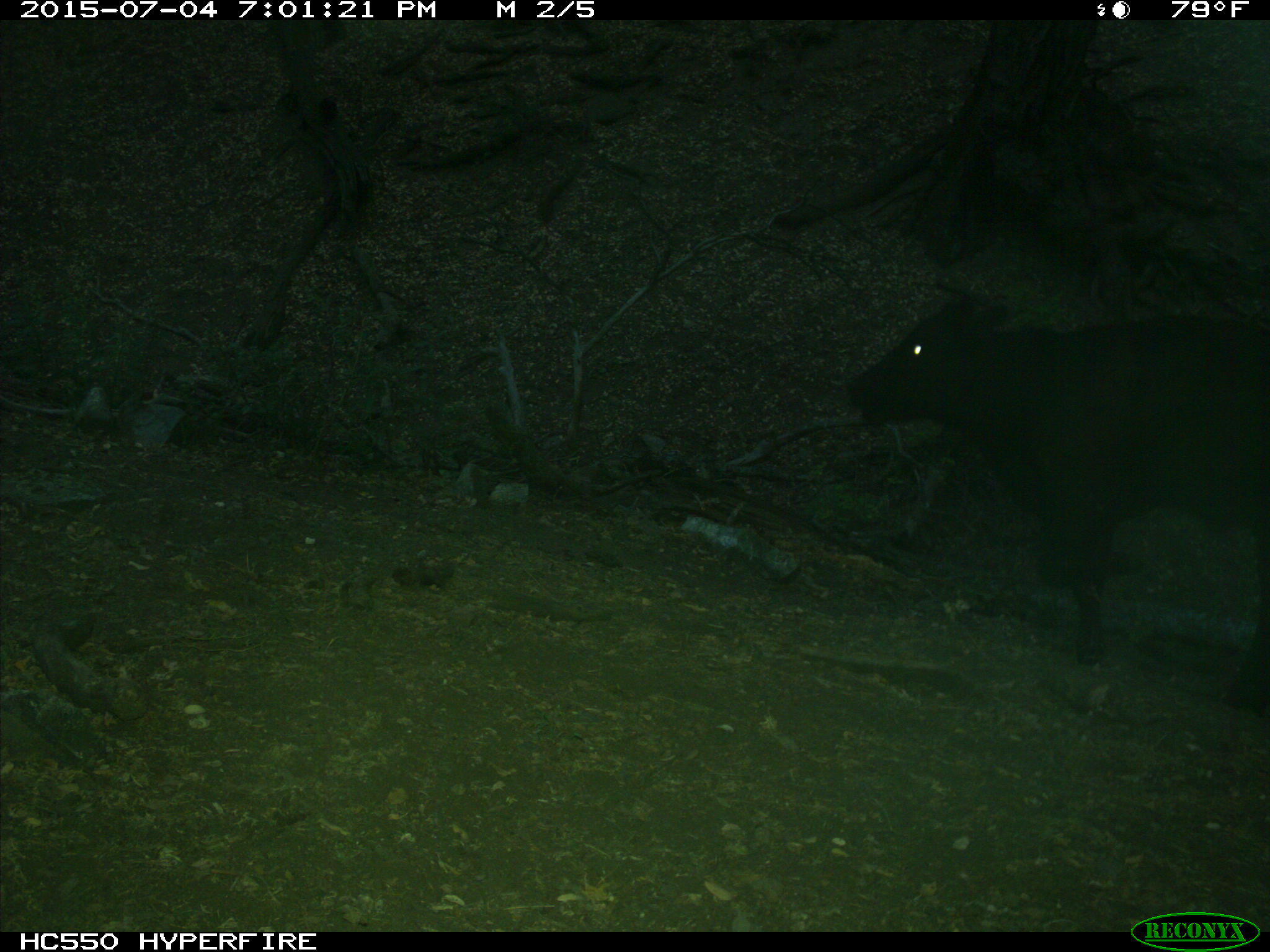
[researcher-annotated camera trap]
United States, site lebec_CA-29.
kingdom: Animalia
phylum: Chordata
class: Mammalia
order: Artiodactyla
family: Bovidae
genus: Bos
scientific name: Bos taurus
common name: domestic cow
Bos taurus (domestic cow).